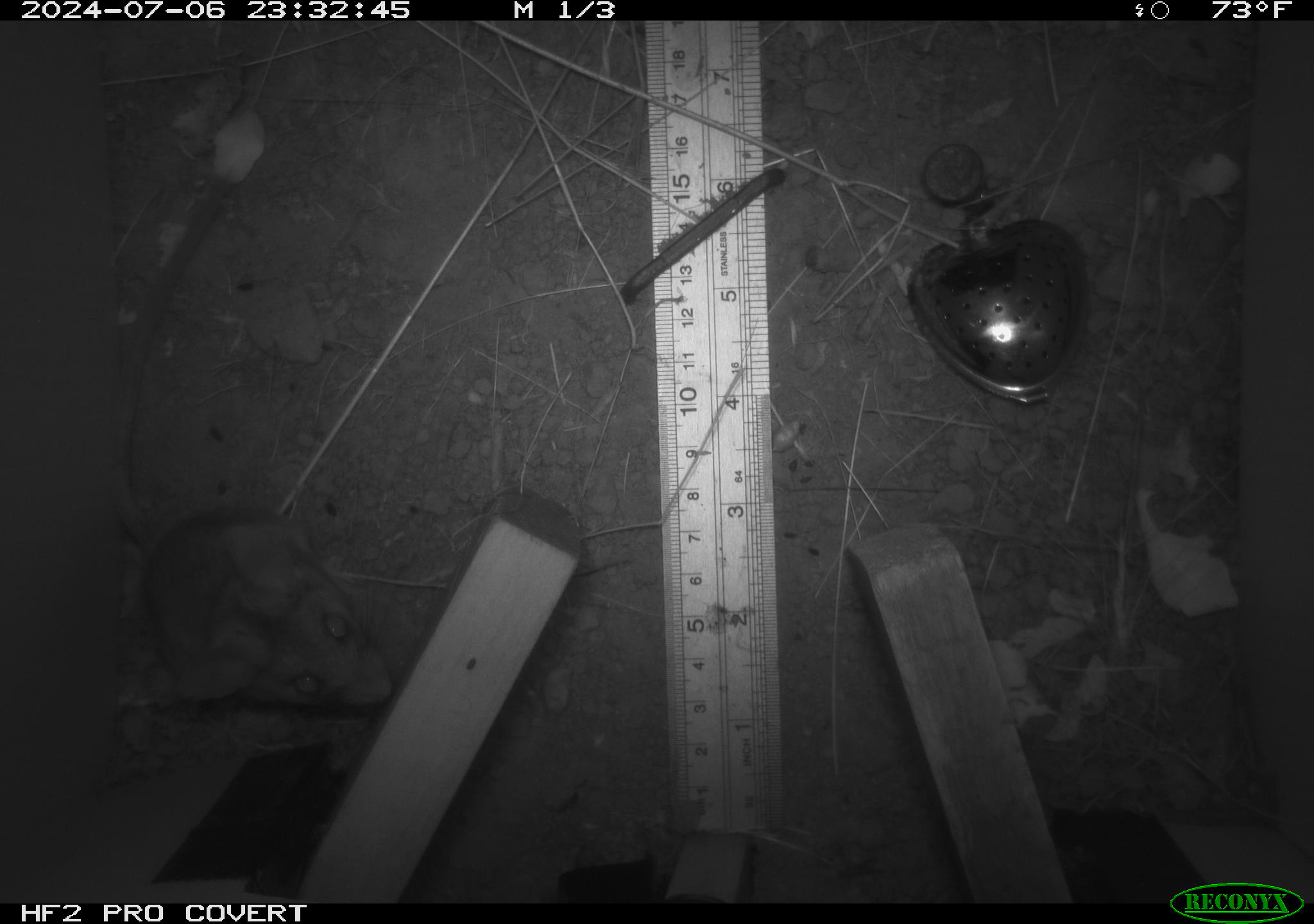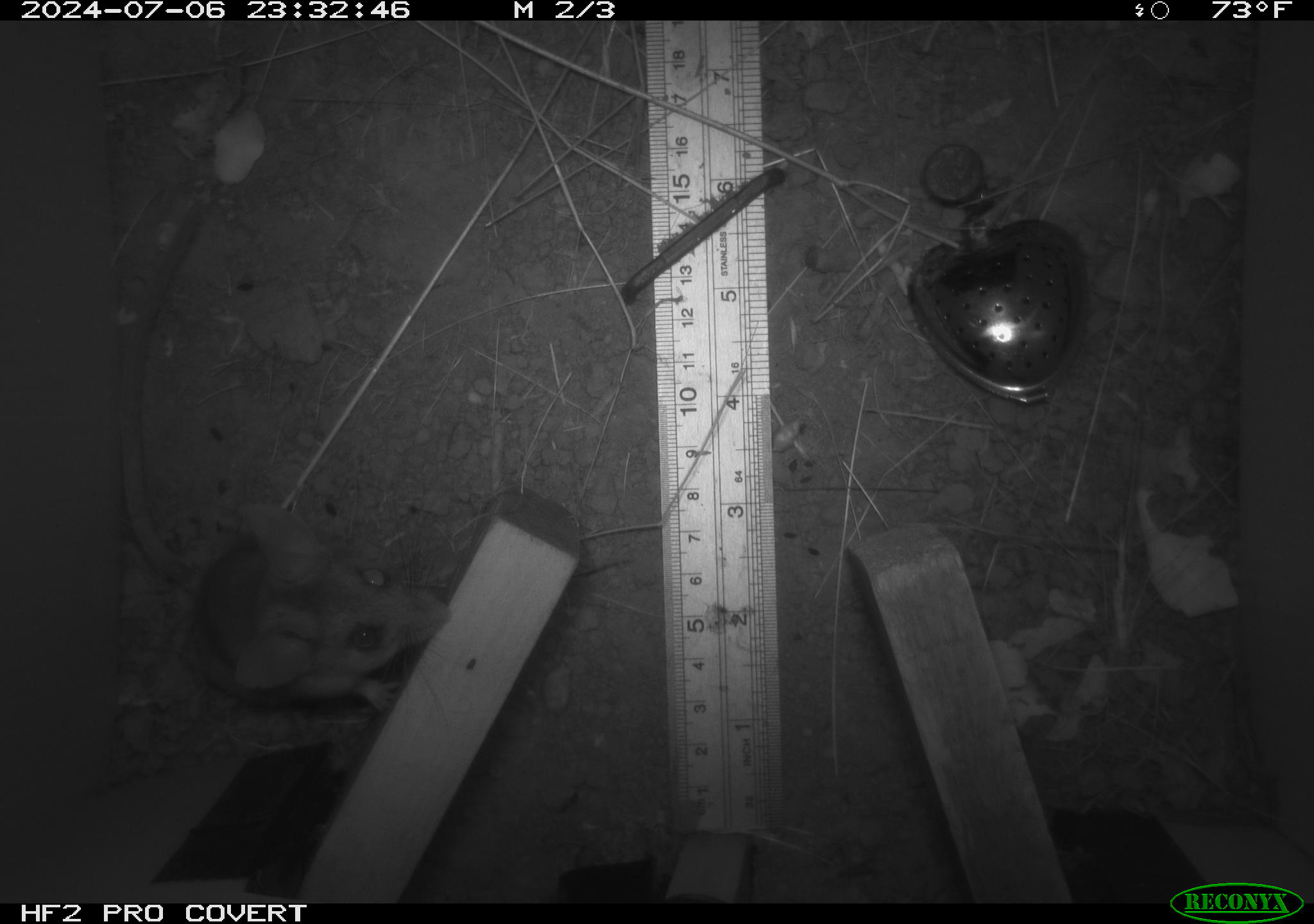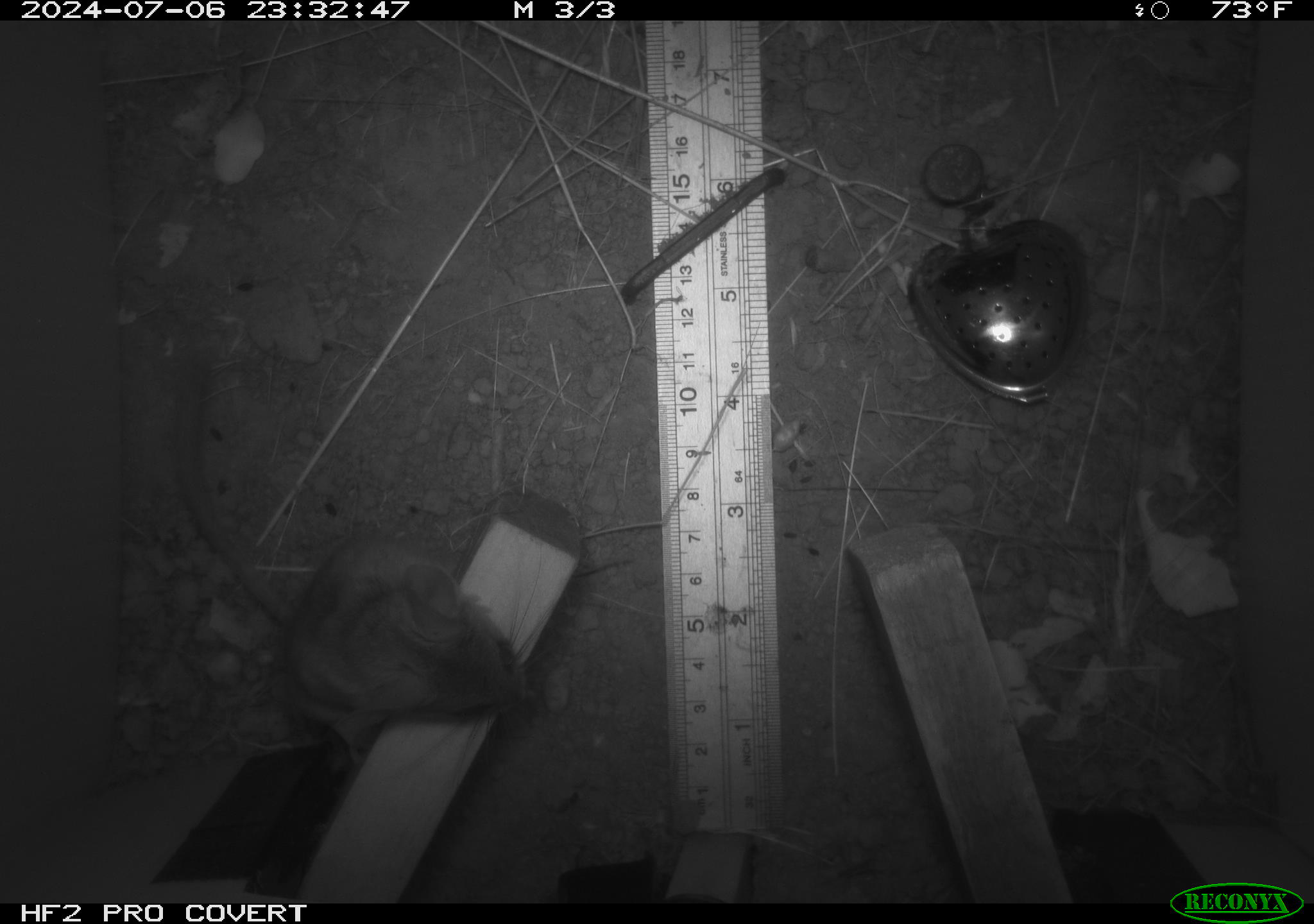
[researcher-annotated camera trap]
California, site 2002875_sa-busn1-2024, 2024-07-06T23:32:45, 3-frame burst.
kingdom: Animalia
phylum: Chordata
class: Mammalia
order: Rodentia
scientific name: Rodentia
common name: rodent